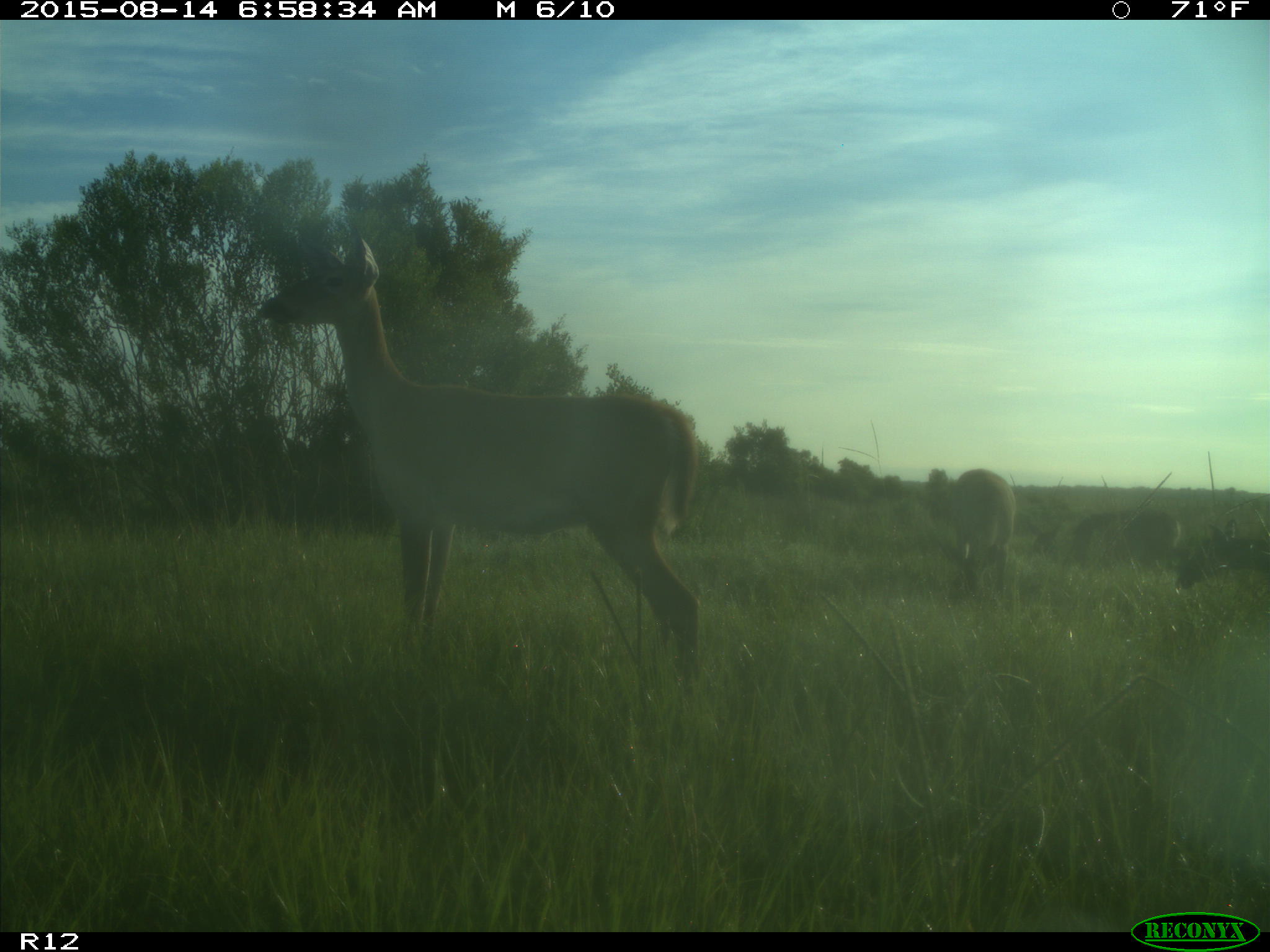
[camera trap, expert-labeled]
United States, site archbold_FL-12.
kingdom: Animalia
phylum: Chordata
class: Mammalia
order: Artiodactyla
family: Cervidae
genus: Odocoileus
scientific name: Odocoileus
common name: deer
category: unidentified deer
Unidentified deer (deer) (Odocoileus).